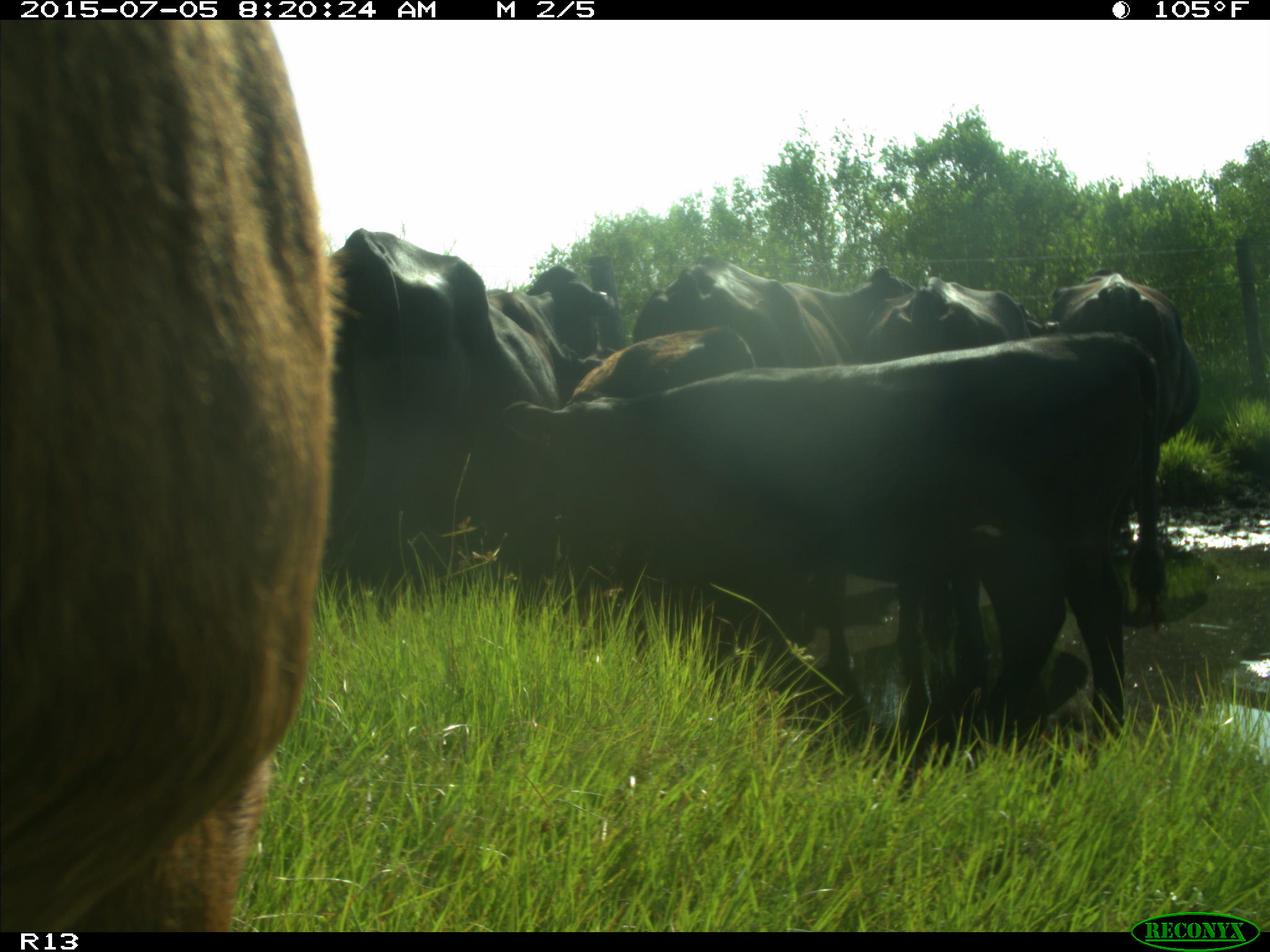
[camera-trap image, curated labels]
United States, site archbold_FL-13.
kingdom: Animalia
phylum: Chordata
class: Mammalia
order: Artiodactyla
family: Bovidae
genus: Bos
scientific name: Bos taurus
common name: domestic cow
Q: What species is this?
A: Bos taurus (domestic cow).